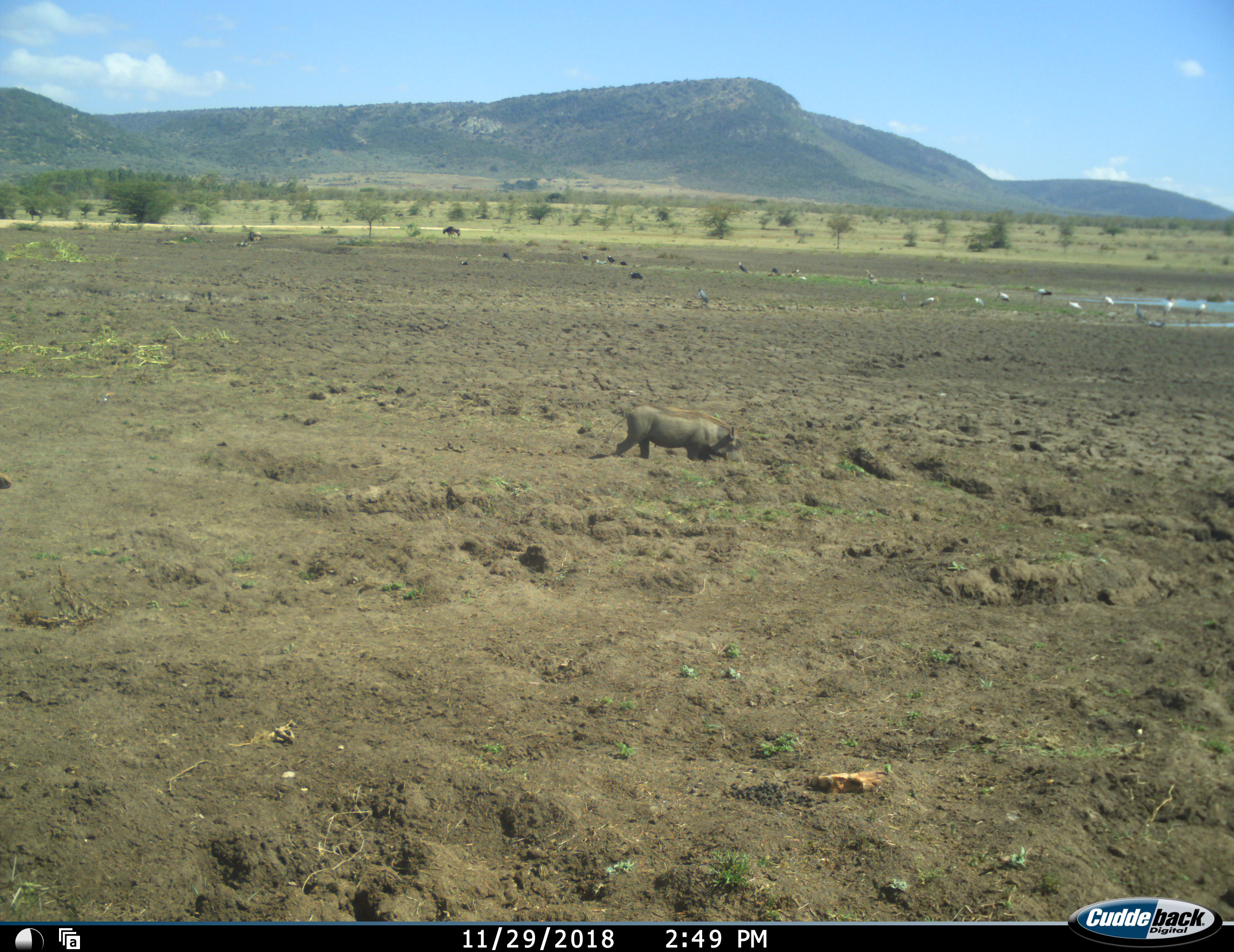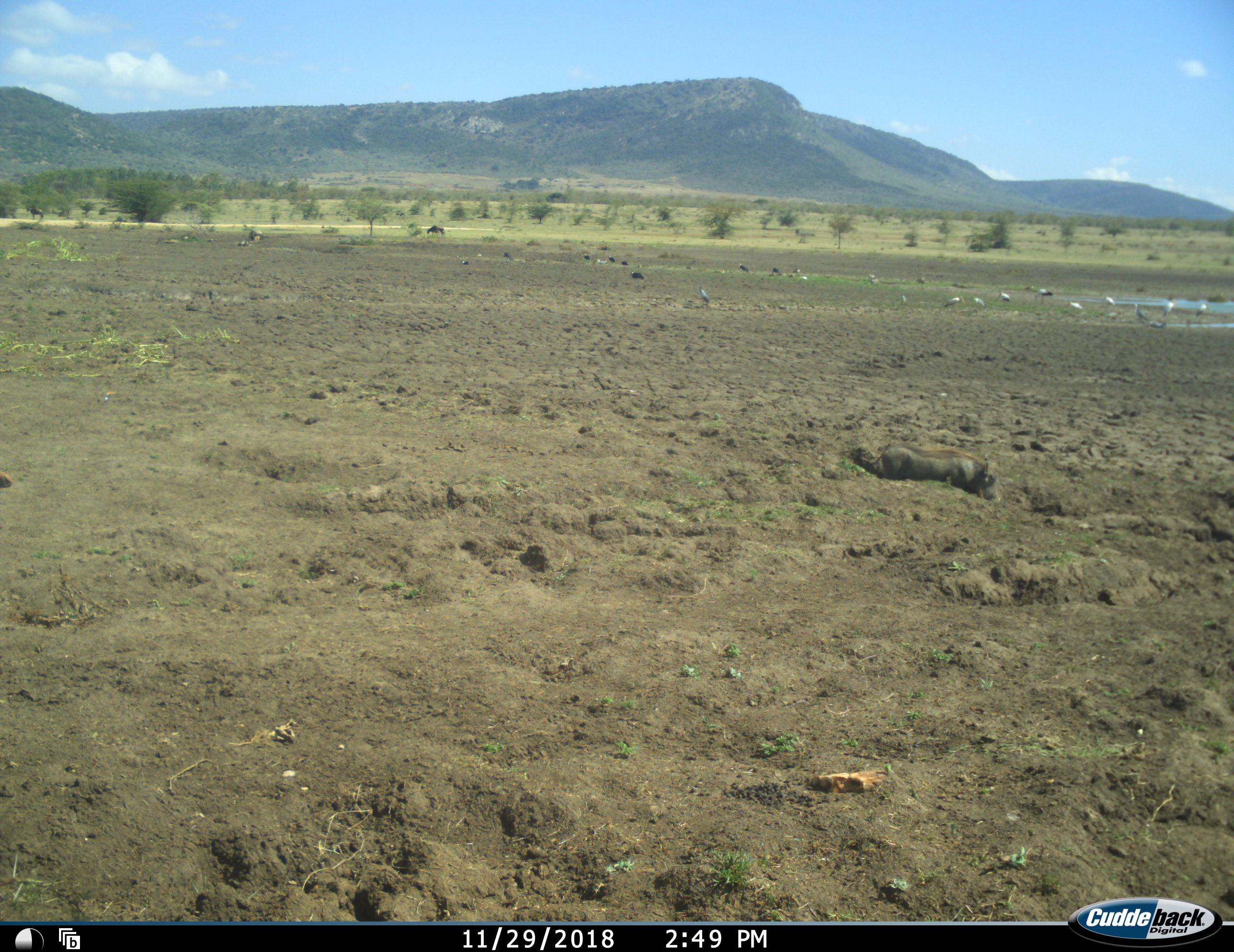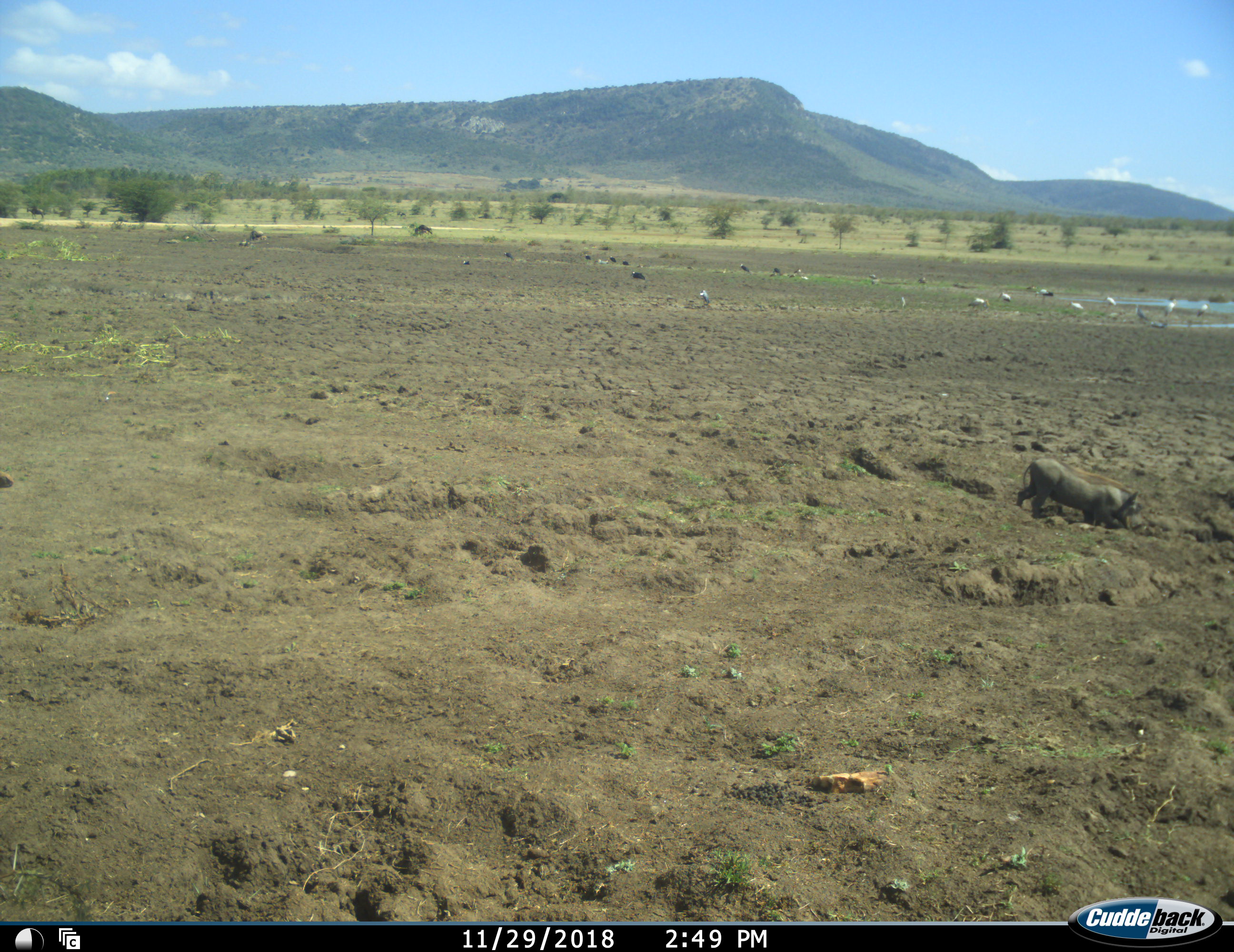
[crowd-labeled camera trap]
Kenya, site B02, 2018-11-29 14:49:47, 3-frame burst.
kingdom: Animalia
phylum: Chordata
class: Aves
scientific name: Aves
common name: bird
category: birdother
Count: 11-50.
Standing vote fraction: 100%.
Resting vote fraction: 40%.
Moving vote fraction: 80%.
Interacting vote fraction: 0%.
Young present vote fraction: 0%.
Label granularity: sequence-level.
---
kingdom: Animalia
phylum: Chordata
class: Mammalia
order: Artiodactyla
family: Suidae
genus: Phacochoerus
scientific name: Phacochoerus africanus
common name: warthog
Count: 1.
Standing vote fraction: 0%.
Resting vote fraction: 0%.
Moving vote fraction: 100%.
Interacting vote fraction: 0%.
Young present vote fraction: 0%.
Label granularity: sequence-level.